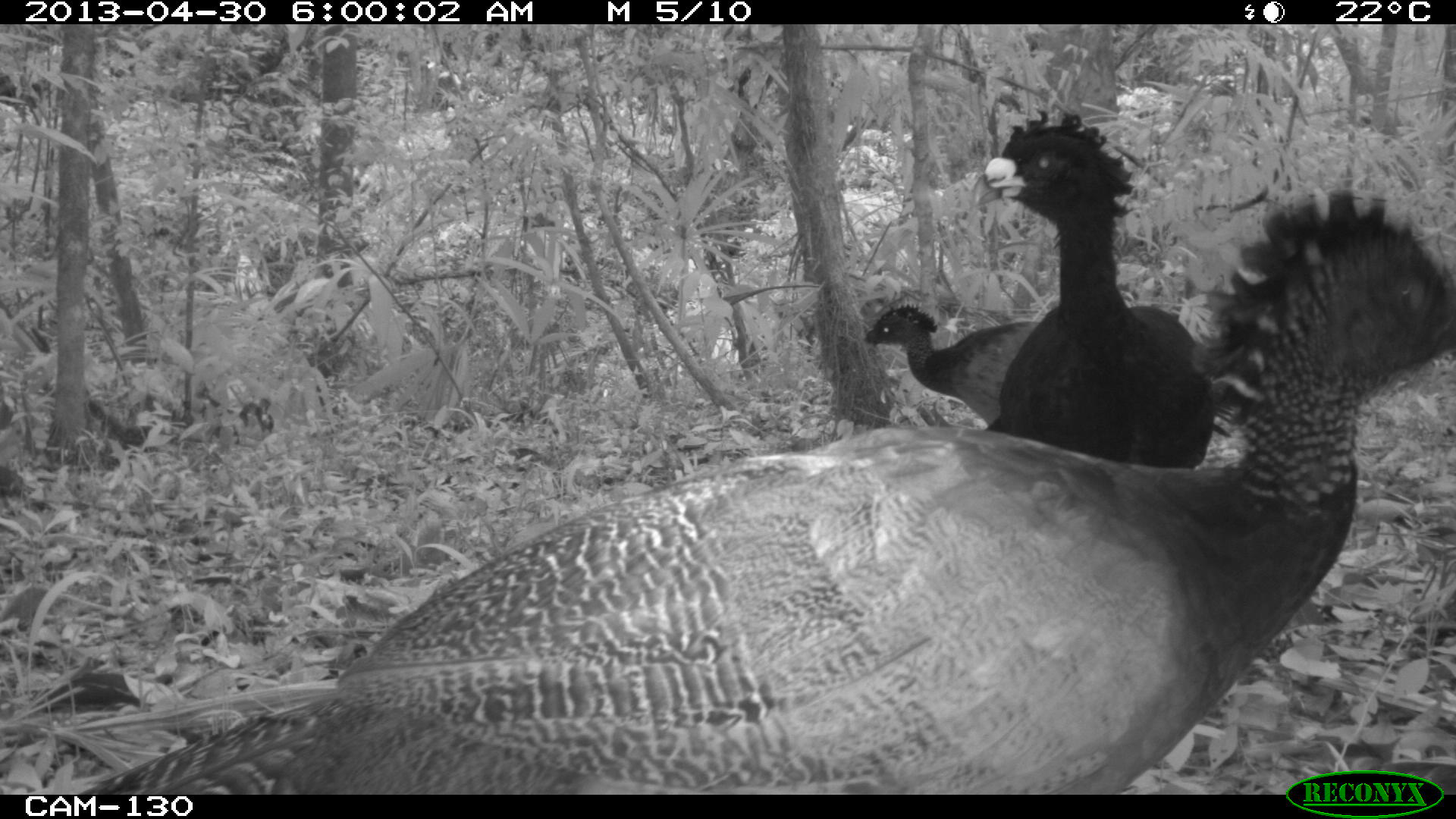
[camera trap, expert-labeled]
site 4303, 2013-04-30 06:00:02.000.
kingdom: Animalia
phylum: Chordata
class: Aves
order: Galliformes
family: Cracidae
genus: Crax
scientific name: Crax rubra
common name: great curassow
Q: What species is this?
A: Crax rubra (great curassow).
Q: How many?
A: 3.